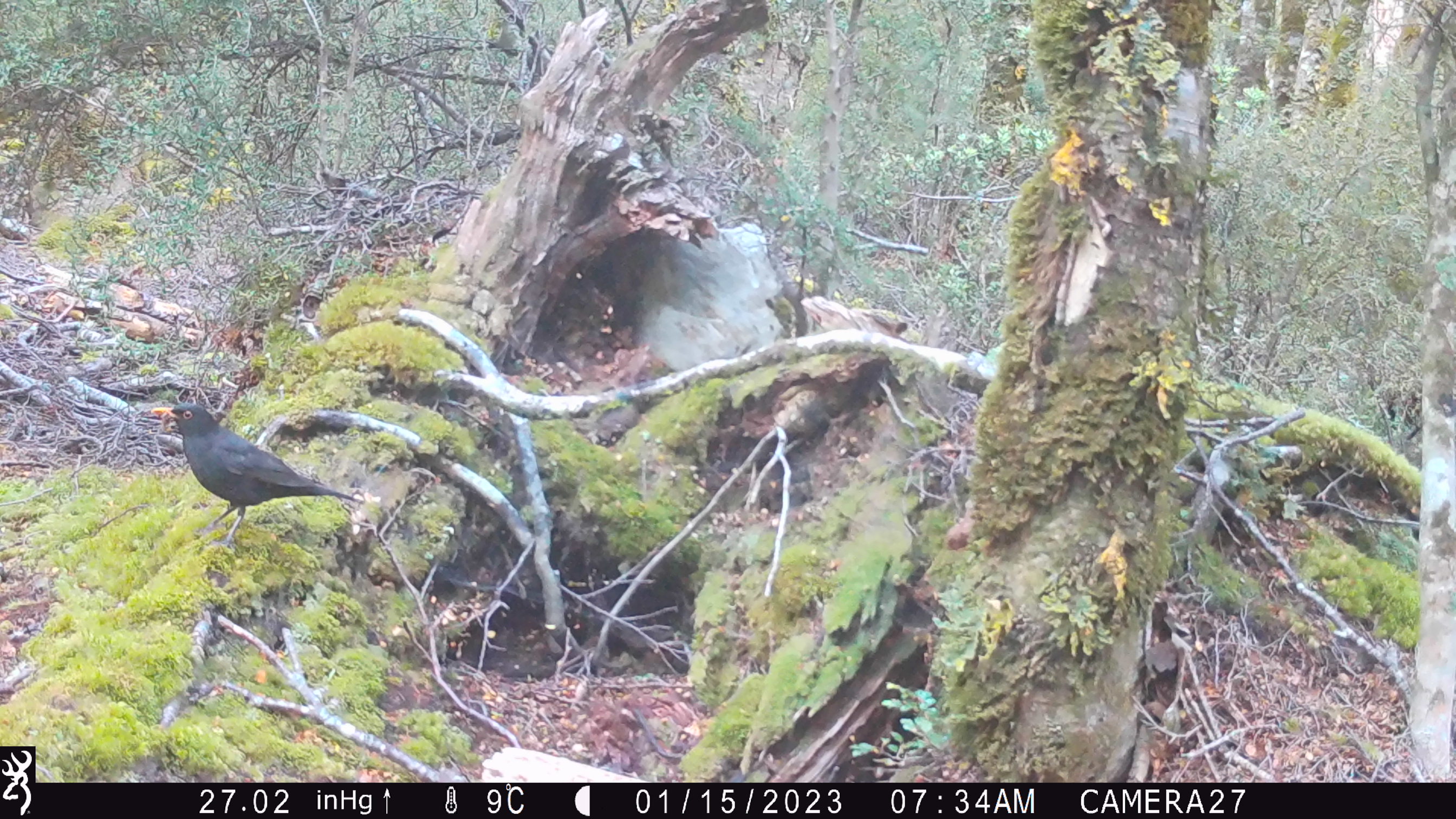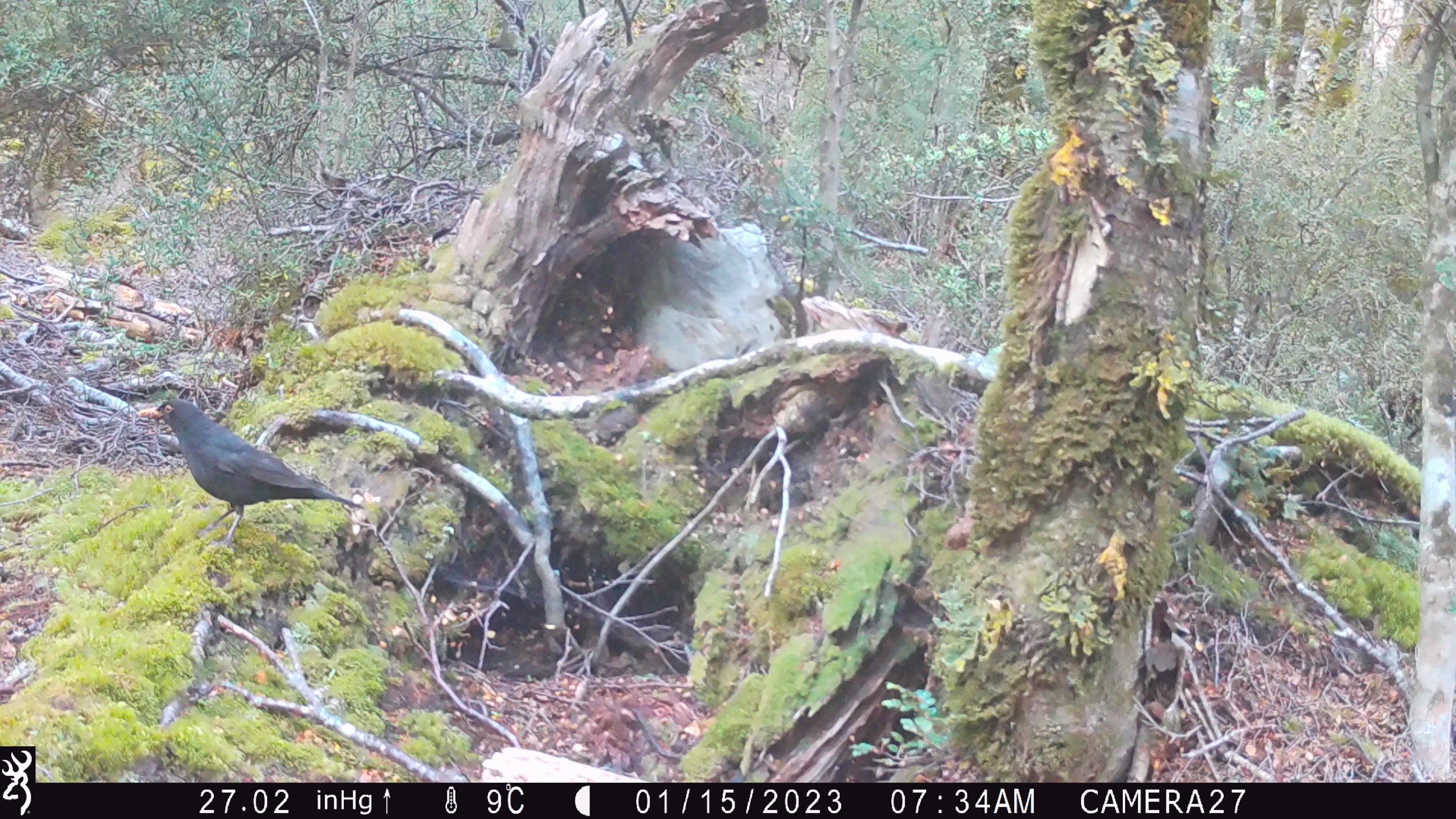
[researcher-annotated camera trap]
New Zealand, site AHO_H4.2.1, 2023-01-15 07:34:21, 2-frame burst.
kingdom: Animalia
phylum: Chordata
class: Aves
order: Passeriformes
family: Turdidae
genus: Turdus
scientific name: Turdus merula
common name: eurasian blackbird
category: blackbird